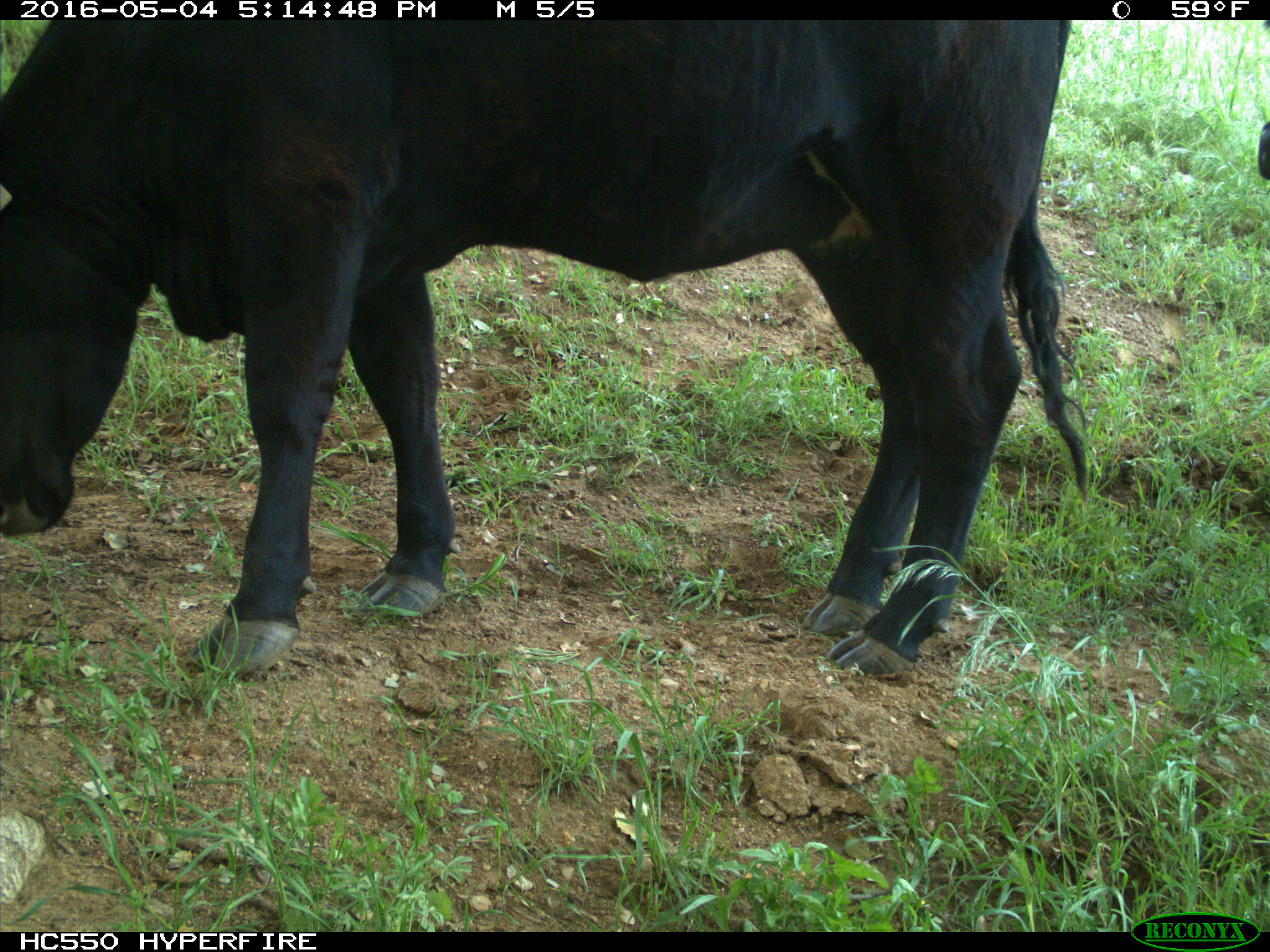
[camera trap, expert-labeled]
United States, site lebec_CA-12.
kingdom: Animalia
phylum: Chordata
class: Mammalia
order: Artiodactyla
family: Bovidae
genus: Bos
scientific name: Bos taurus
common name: domestic cow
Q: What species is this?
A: Bos taurus (domestic cow).